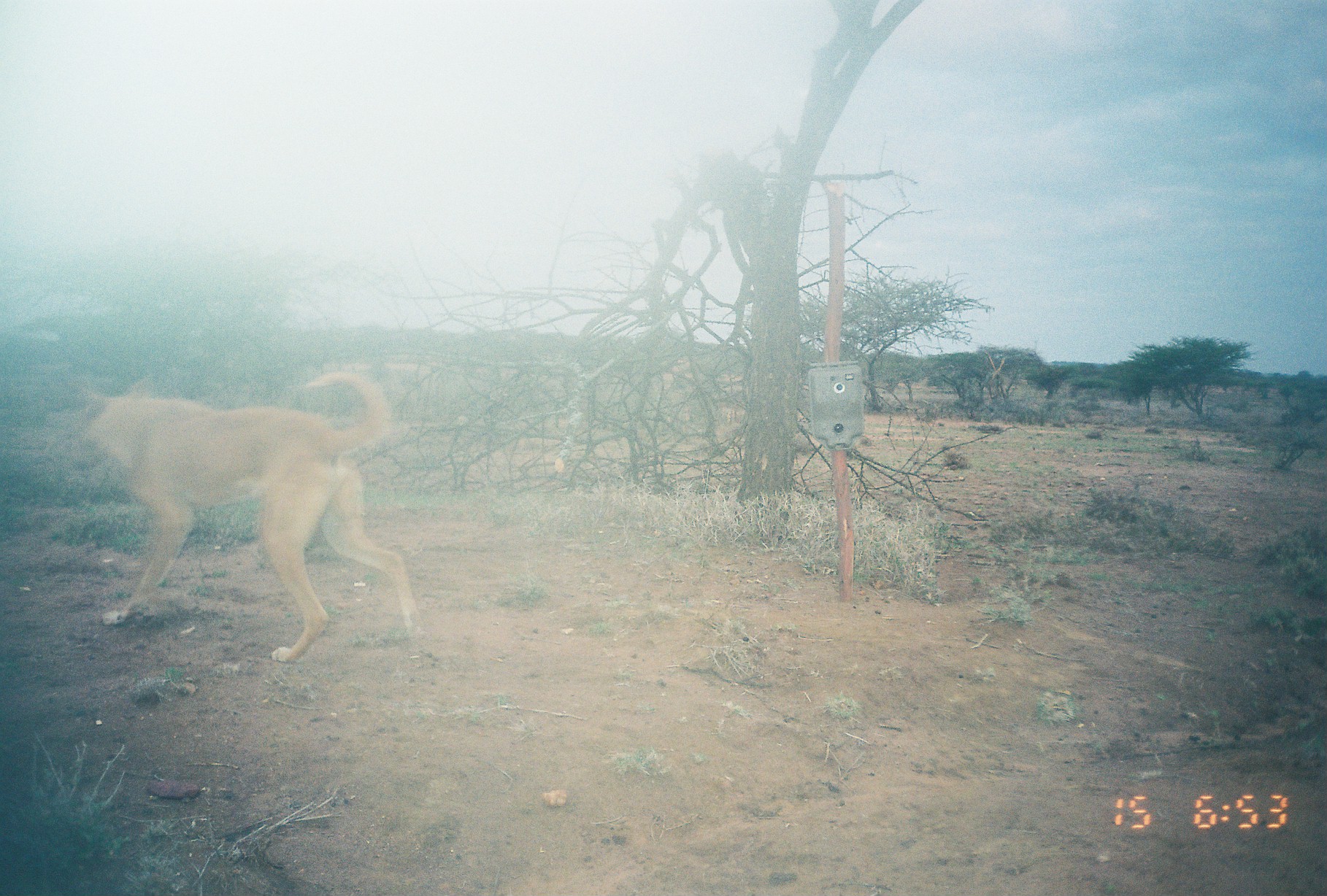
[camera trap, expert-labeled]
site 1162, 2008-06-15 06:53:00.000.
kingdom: Animalia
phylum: Chordata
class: Mammalia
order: Carnivora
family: Canidae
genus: Canis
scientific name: Canis familiaris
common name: domestic dog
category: canis lupus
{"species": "canis lupus (domestic dog) (Canis familiaris)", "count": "1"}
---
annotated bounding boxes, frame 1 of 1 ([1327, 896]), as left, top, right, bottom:
canis lupus: 58, 366, 423, 663